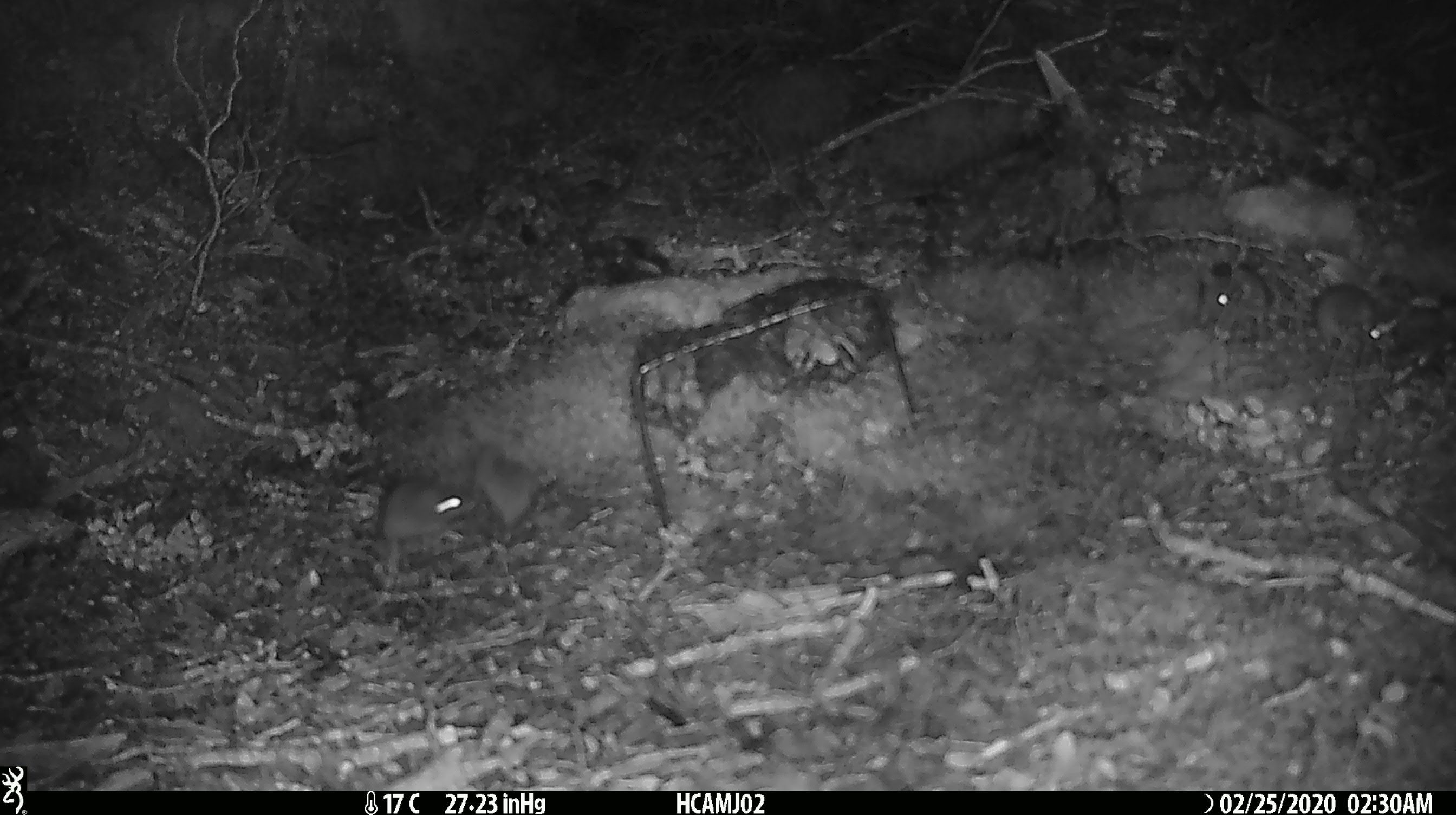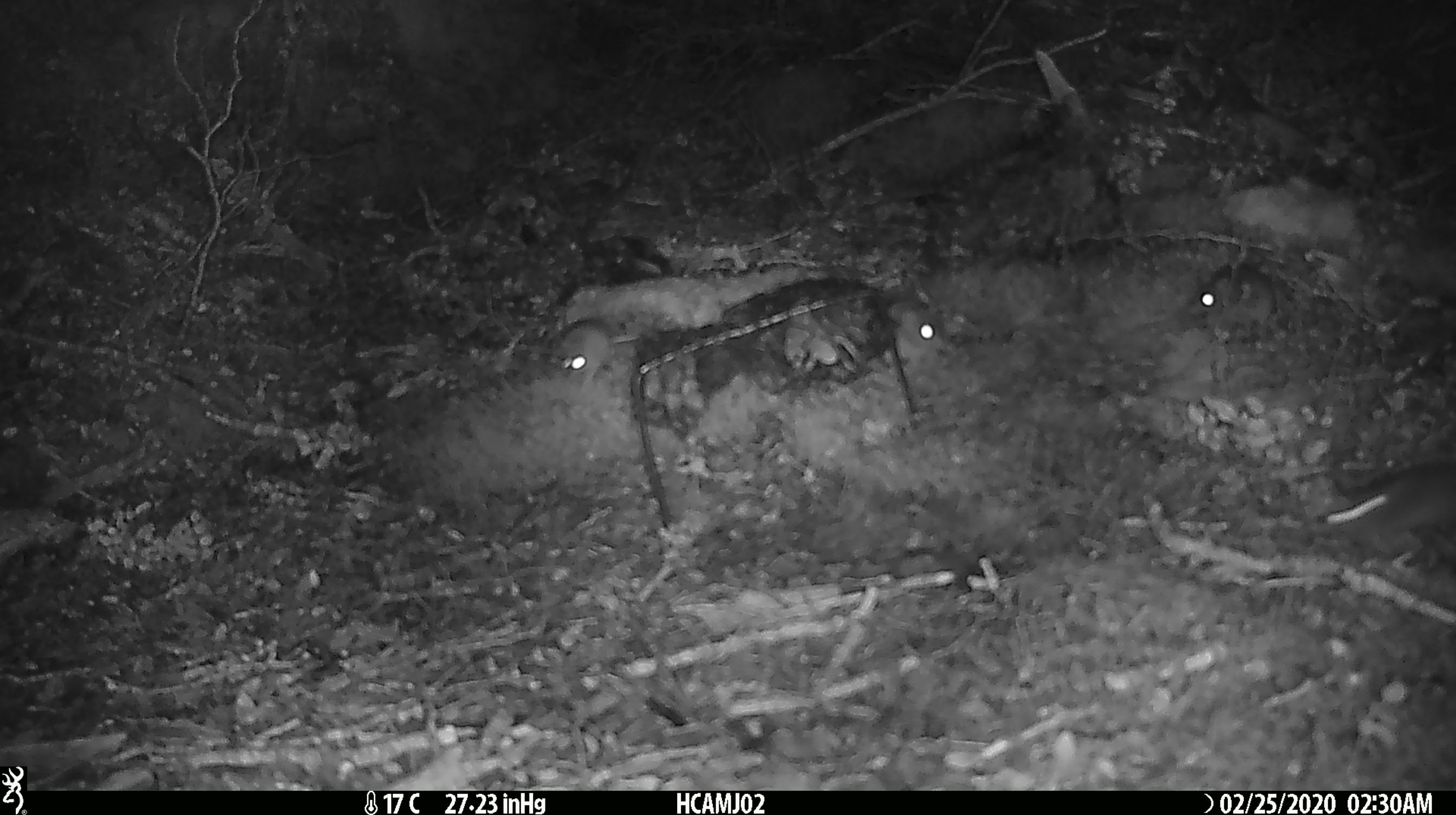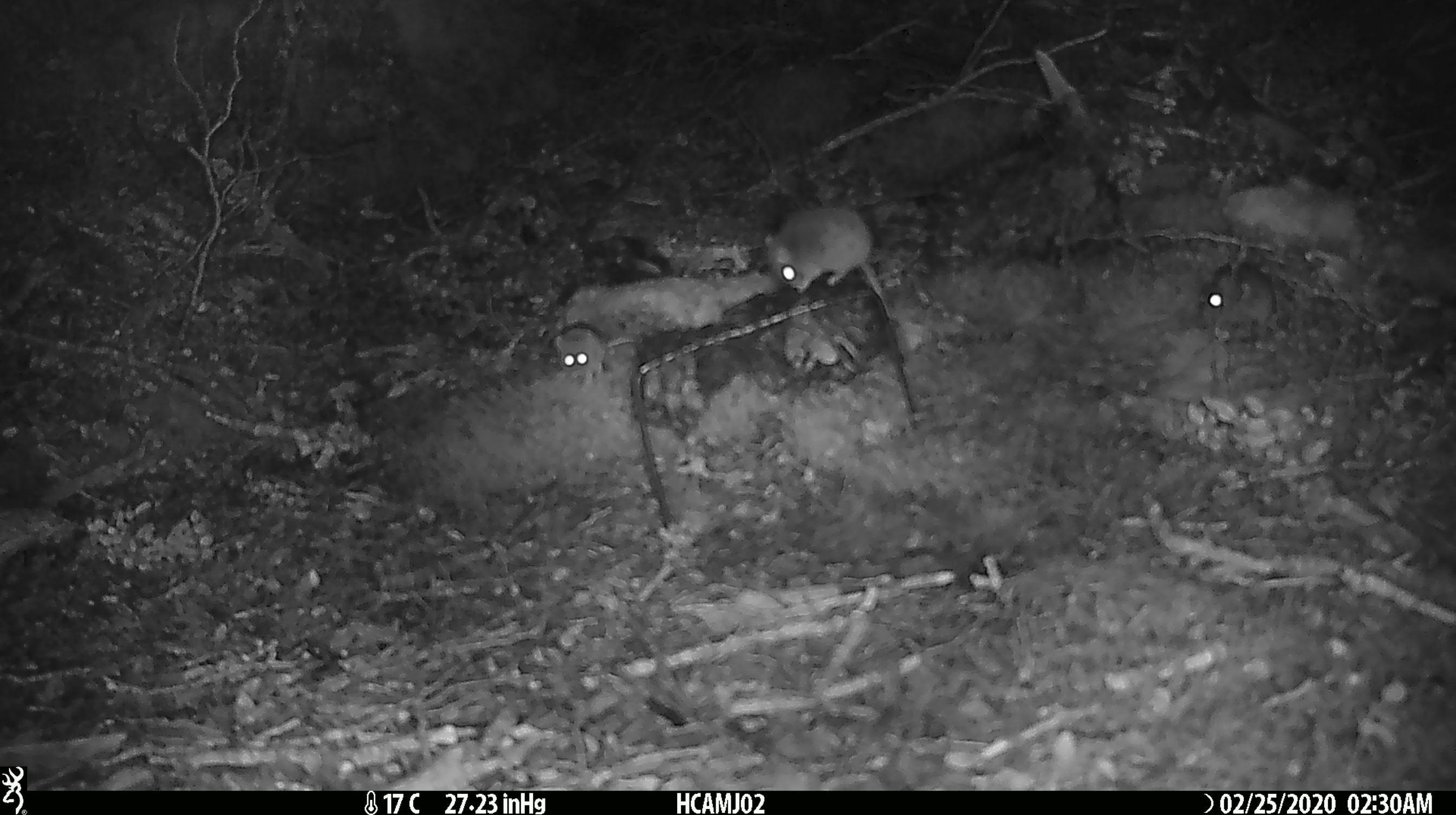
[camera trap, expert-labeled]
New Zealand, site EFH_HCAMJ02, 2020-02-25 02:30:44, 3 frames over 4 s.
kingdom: Animalia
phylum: Chordata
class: Mammalia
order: Rodentia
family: Muridae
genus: Mus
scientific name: Mus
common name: mouse